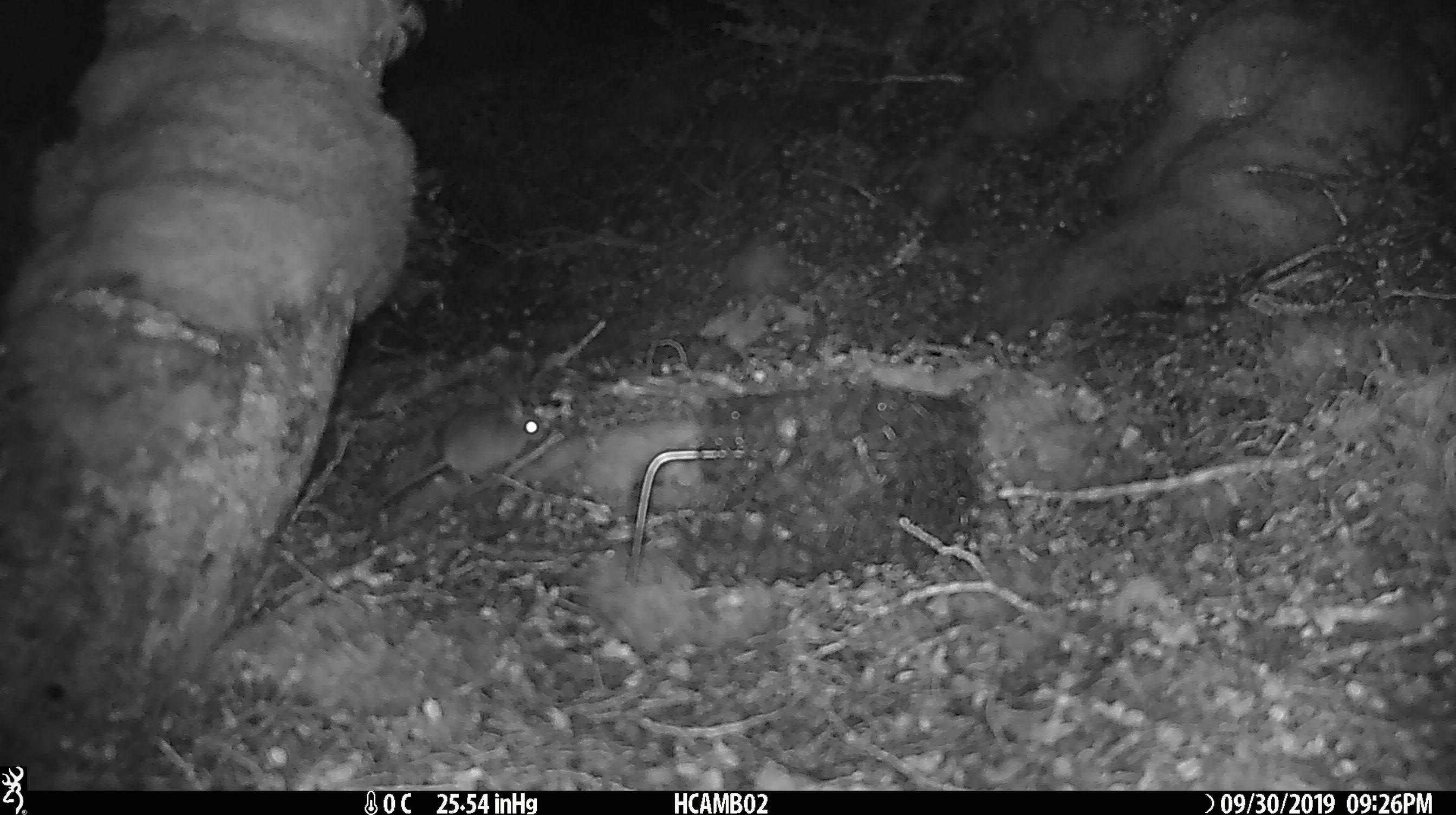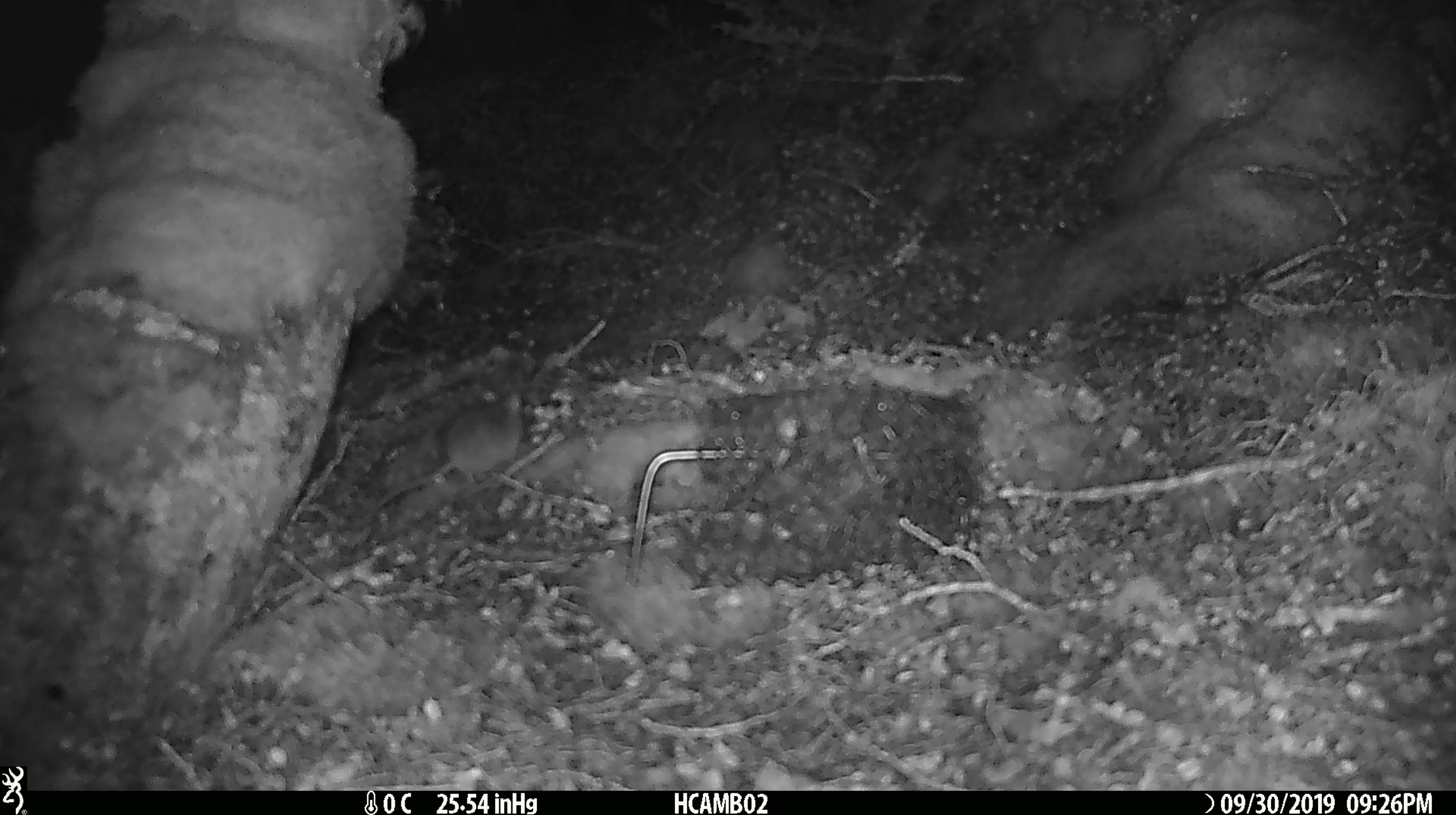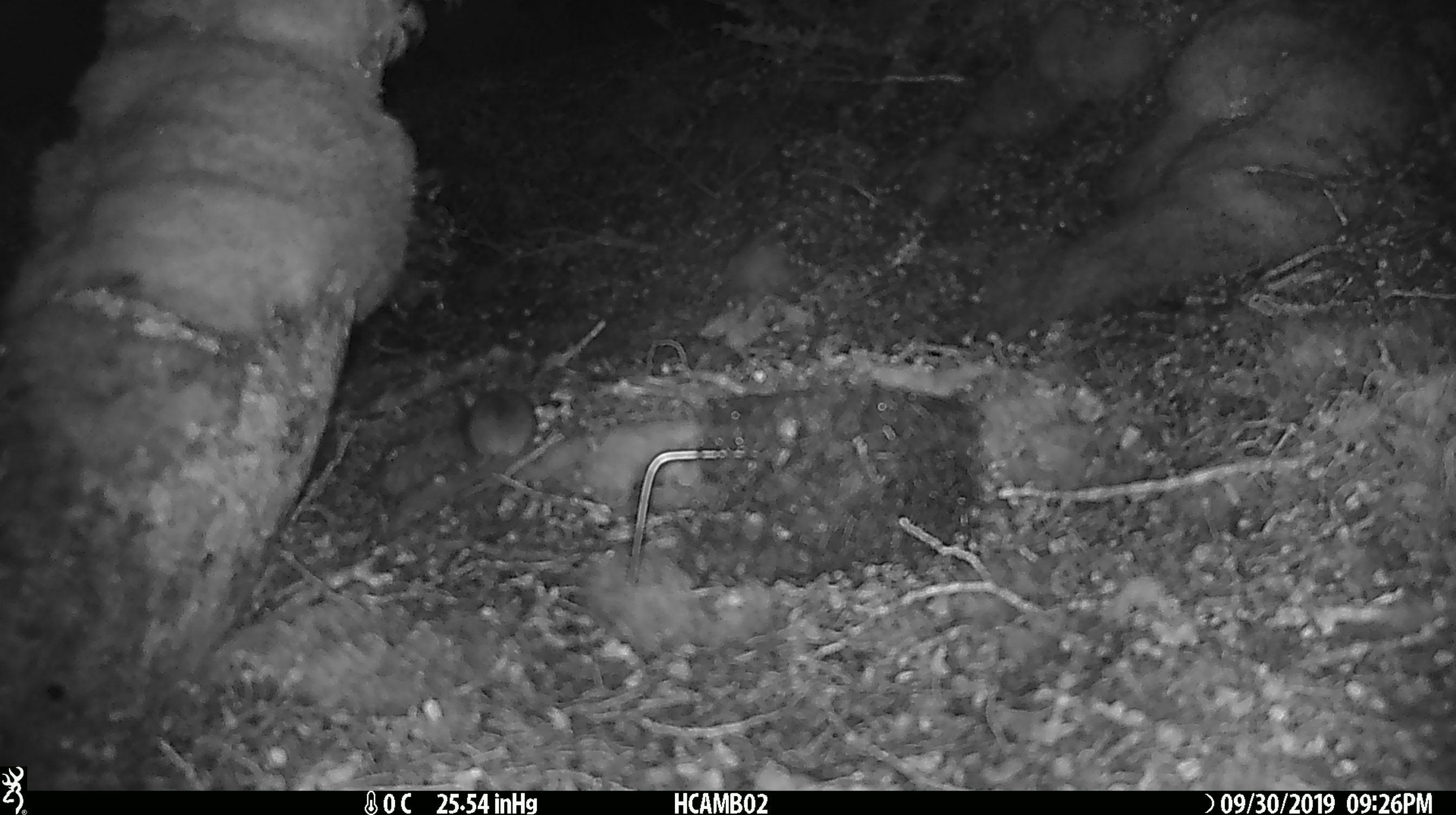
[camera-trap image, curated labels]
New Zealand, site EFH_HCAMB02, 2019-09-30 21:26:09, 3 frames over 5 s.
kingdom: Animalia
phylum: Chordata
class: Mammalia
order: Rodentia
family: Muridae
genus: Mus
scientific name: Mus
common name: mouse